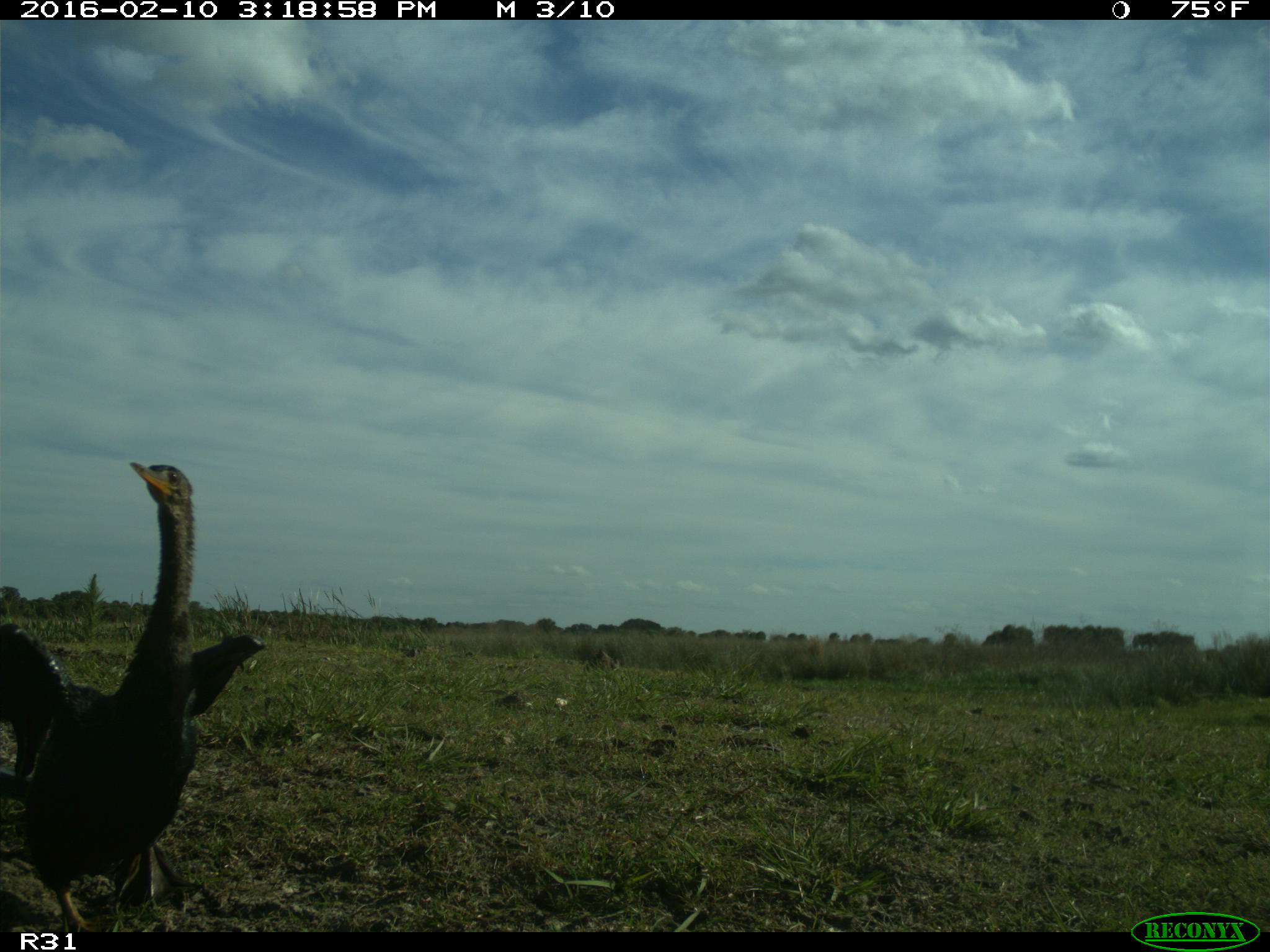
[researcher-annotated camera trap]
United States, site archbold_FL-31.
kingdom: Animalia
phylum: Chordata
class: Aves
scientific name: Aves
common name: birds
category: unidentified bird